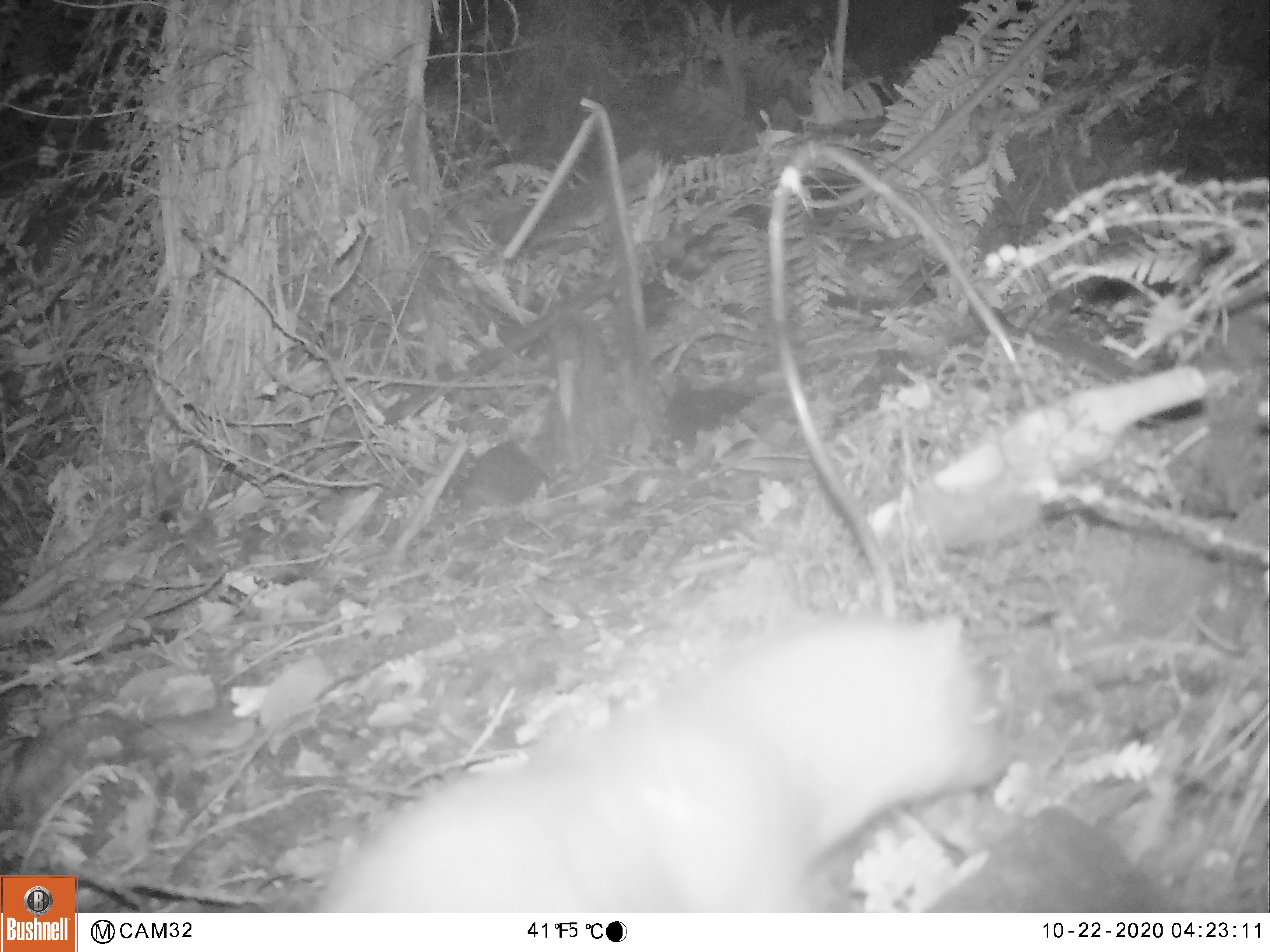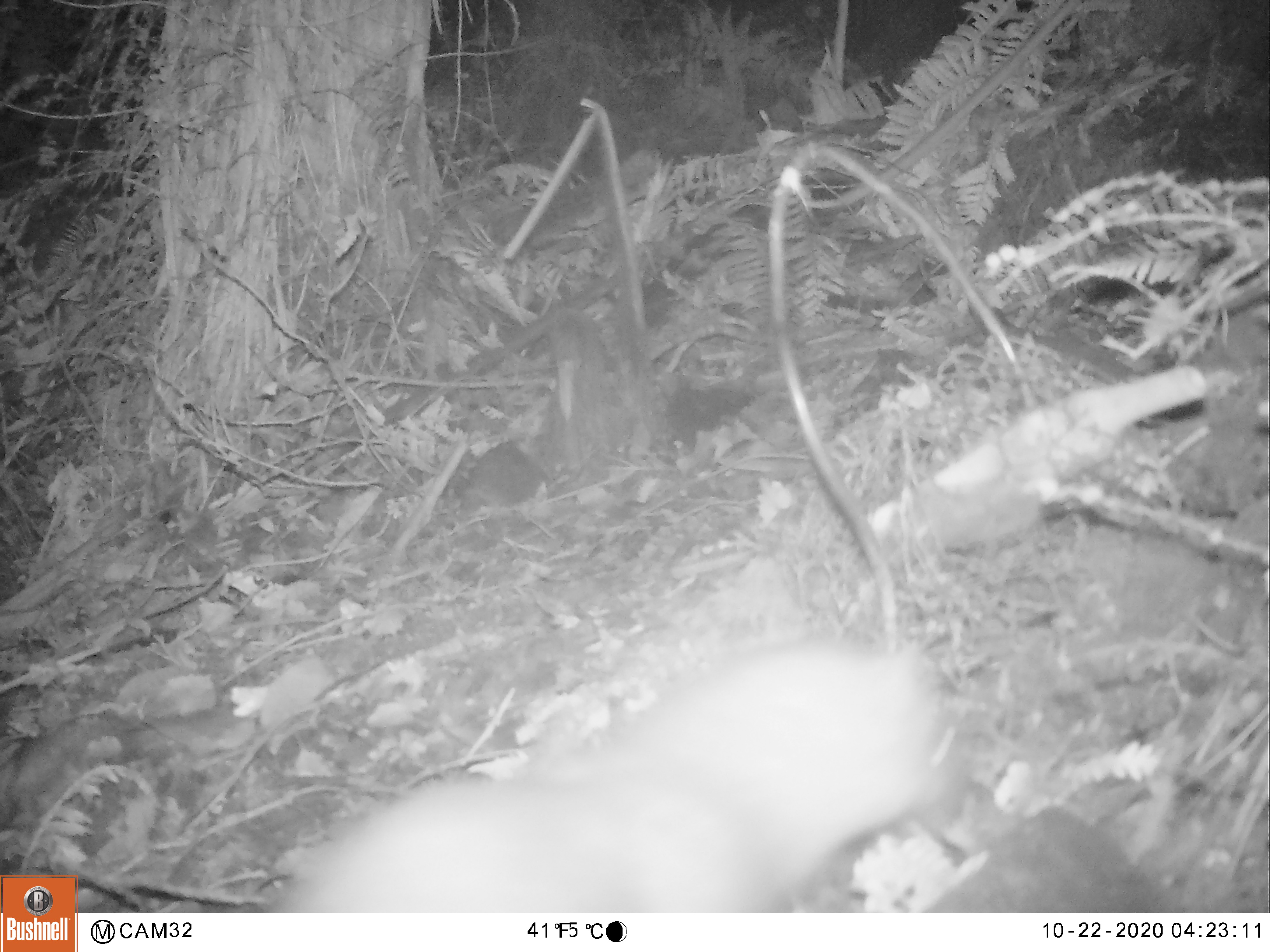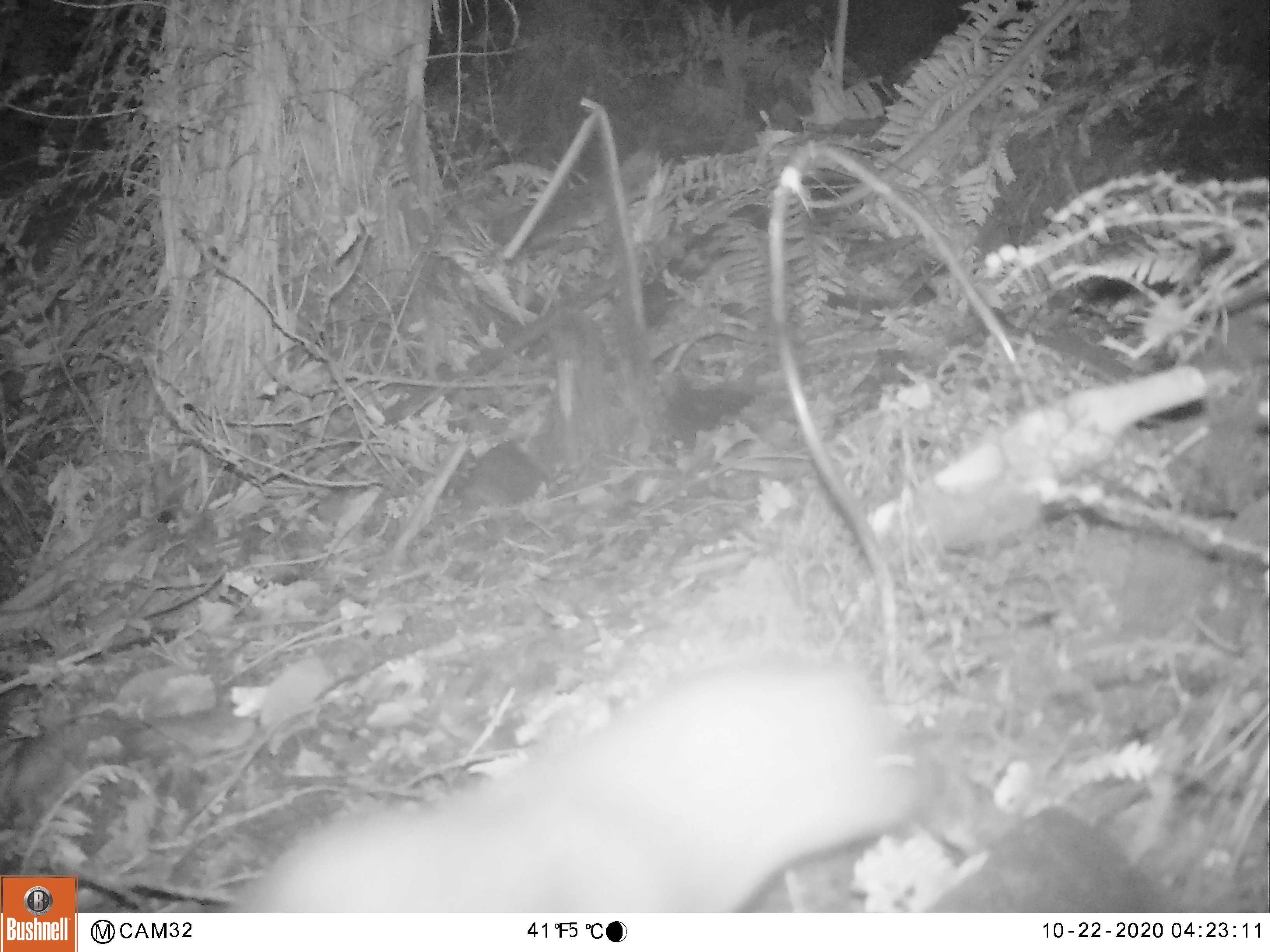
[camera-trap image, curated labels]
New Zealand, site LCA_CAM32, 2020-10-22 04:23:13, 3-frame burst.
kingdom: Animalia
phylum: Chordata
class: Mammalia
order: Carnivora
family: Mustelidae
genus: Mustela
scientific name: Mustela erminea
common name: stoat